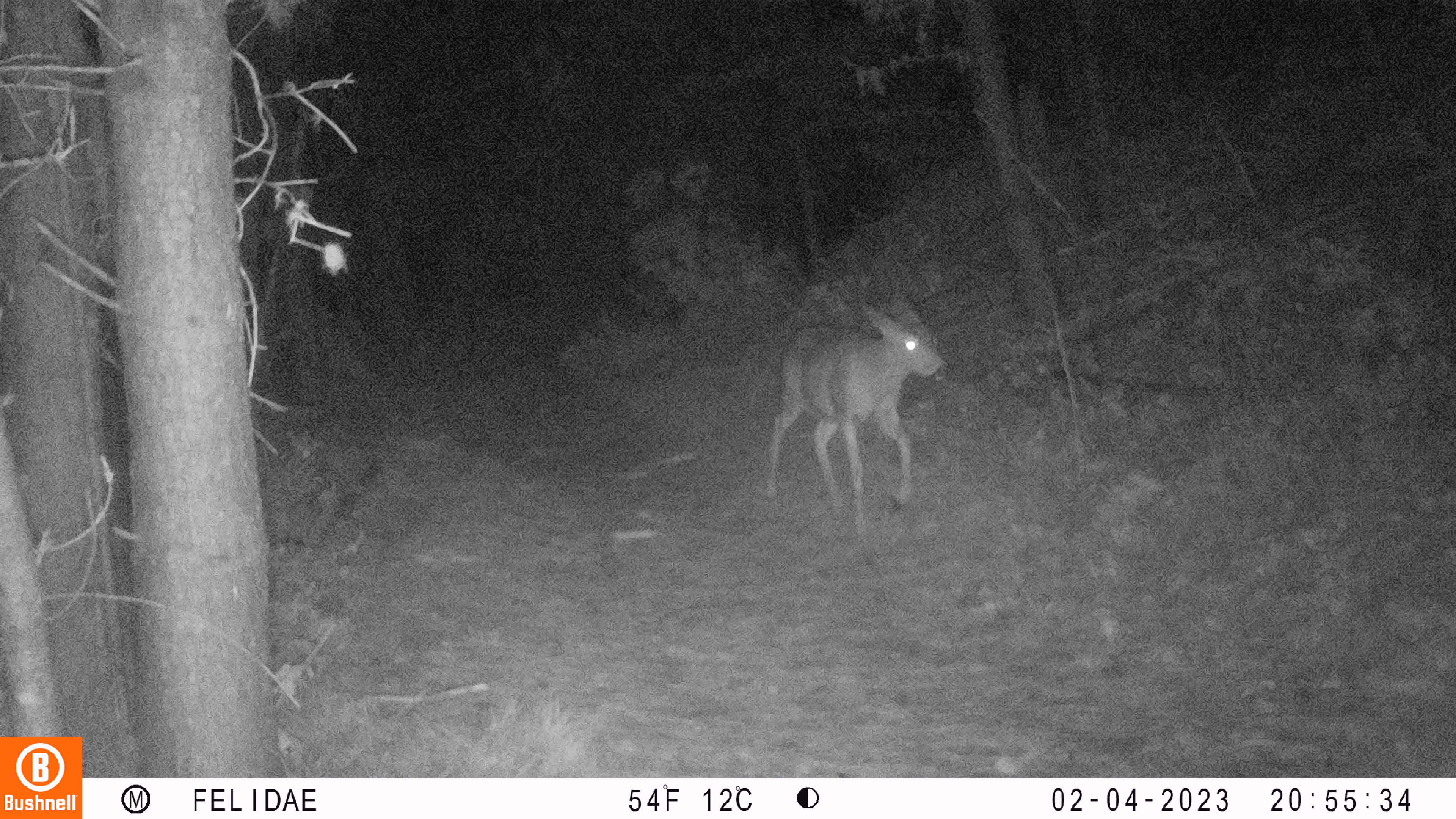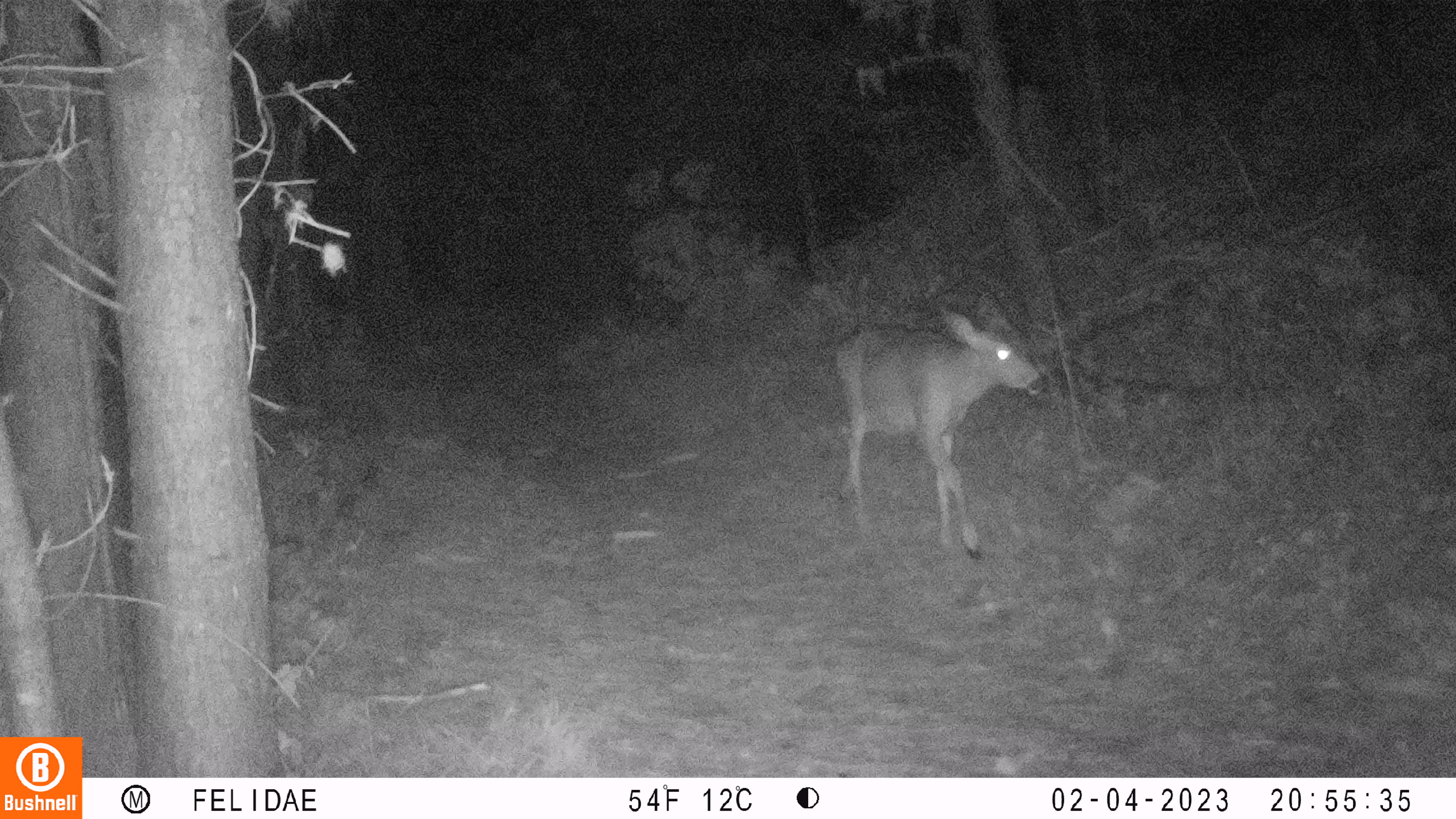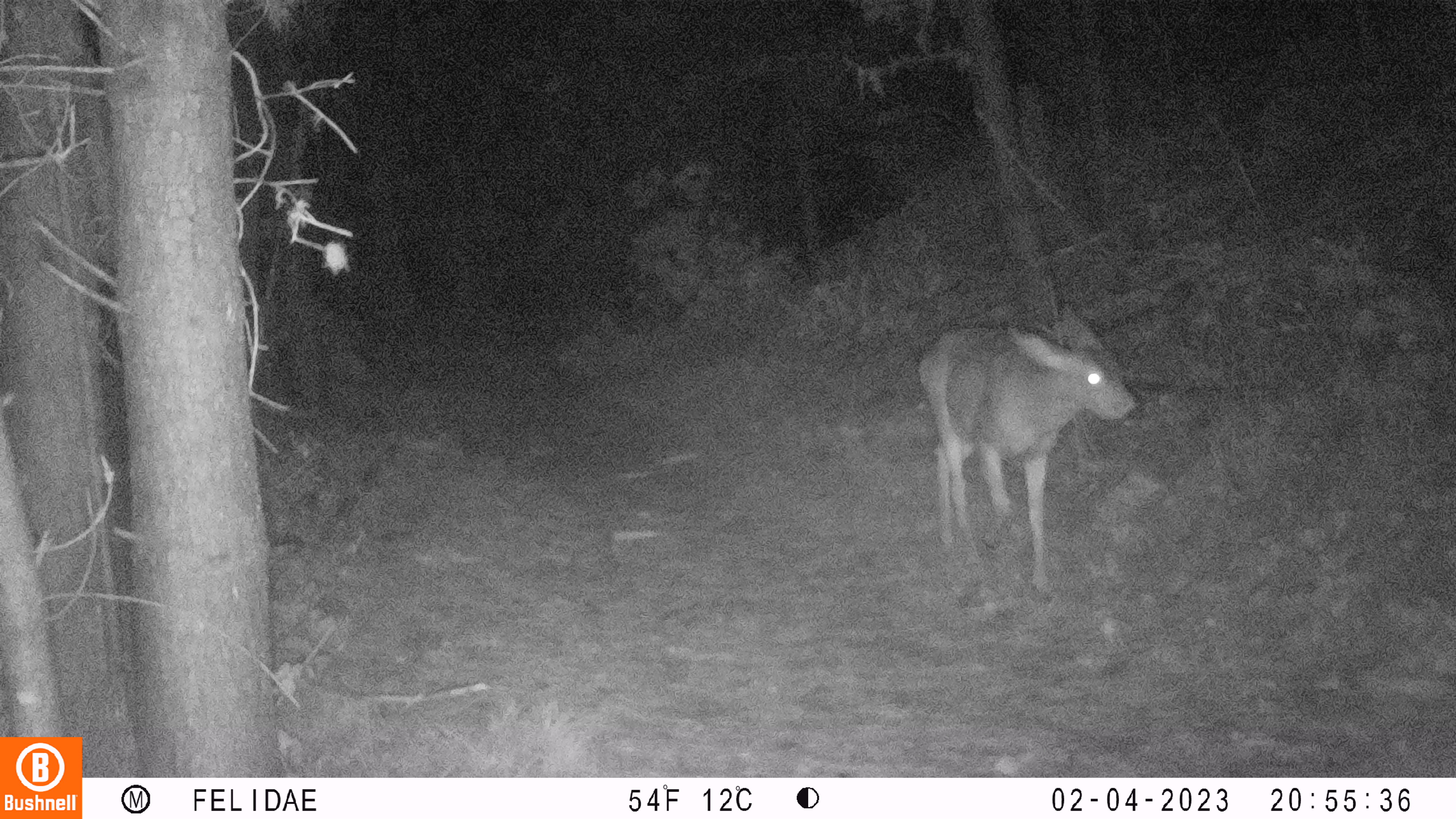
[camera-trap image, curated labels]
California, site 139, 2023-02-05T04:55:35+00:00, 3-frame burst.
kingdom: Animalia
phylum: Chordata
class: Mammalia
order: Artiodactyla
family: Cervidae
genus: Odocoileus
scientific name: Odocoileus hemionus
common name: mule deer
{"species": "mule deer (Odocoileus hemionus)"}